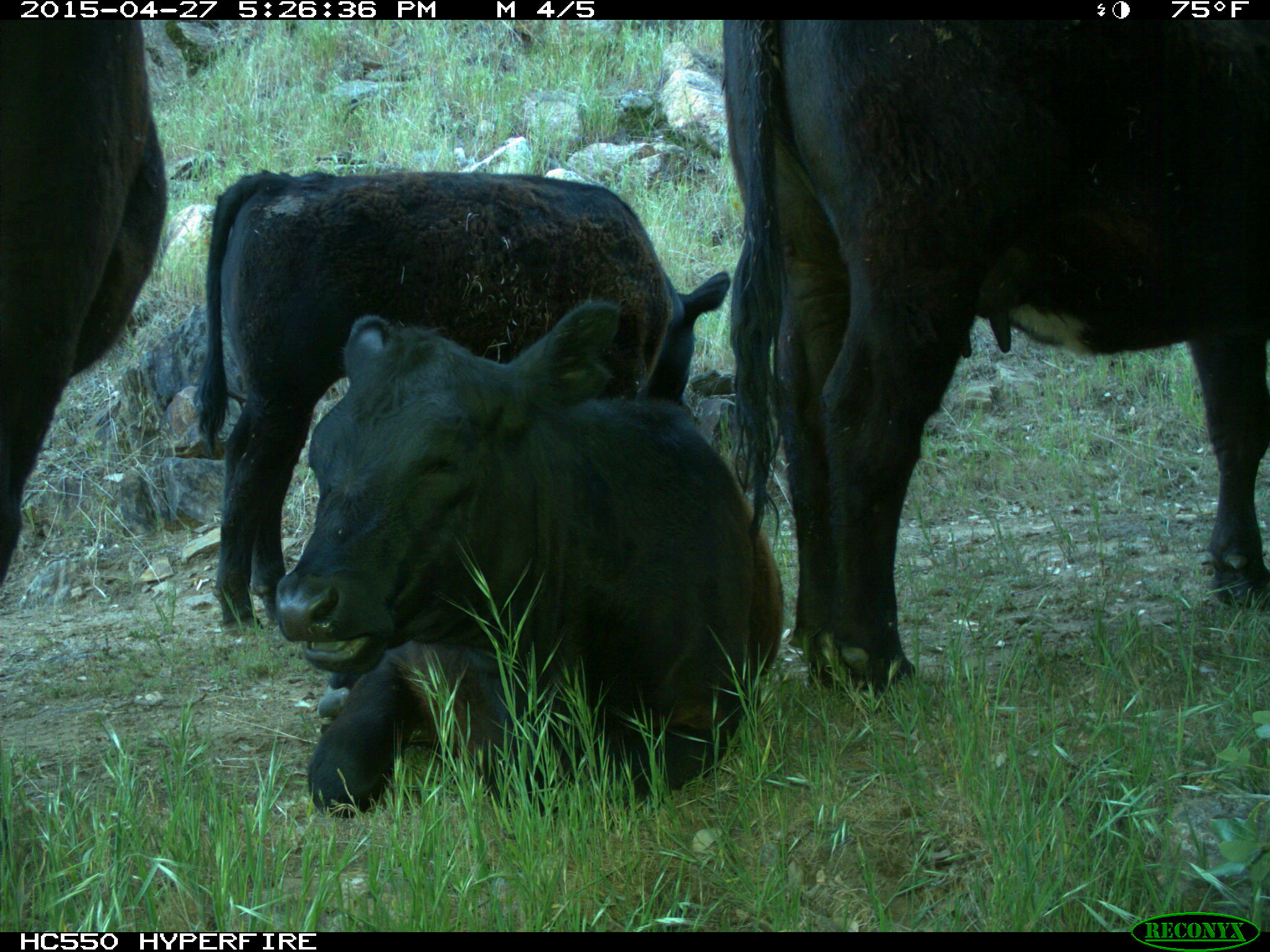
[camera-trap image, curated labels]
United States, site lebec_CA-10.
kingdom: Animalia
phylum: Chordata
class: Mammalia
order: Artiodactyla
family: Bovidae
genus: Bos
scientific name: Bos taurus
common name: domestic cow